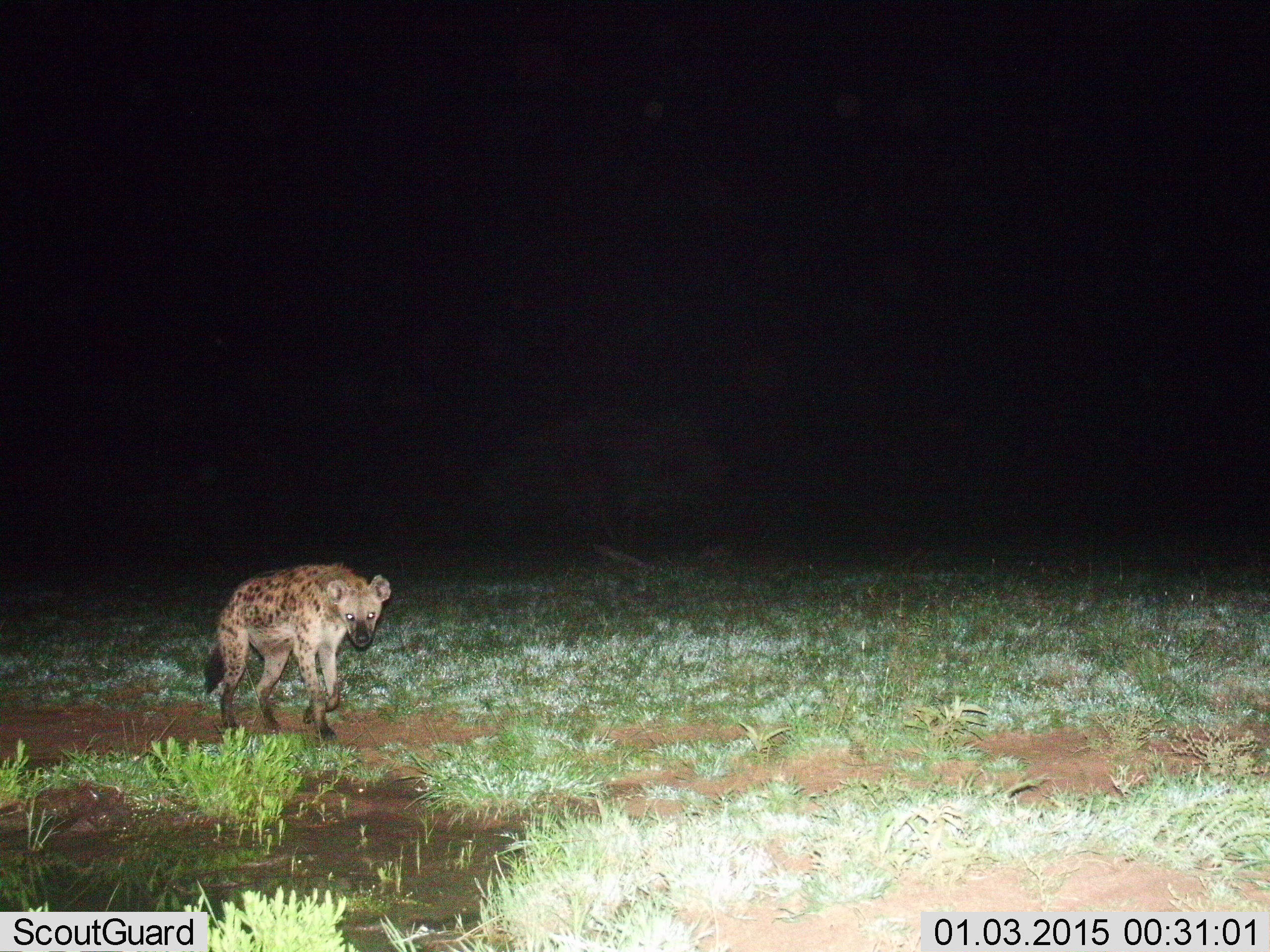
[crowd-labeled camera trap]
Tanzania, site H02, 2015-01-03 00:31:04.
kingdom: Animalia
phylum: Chordata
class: Mammalia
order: Carnivora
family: Hyaenidae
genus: Crocuta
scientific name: Crocuta crocuta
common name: spotted hyena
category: hyenaspotted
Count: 1.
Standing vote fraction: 30%.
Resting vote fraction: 0%.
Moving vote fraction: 70%.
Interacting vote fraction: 0%.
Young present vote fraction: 0%.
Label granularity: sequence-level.